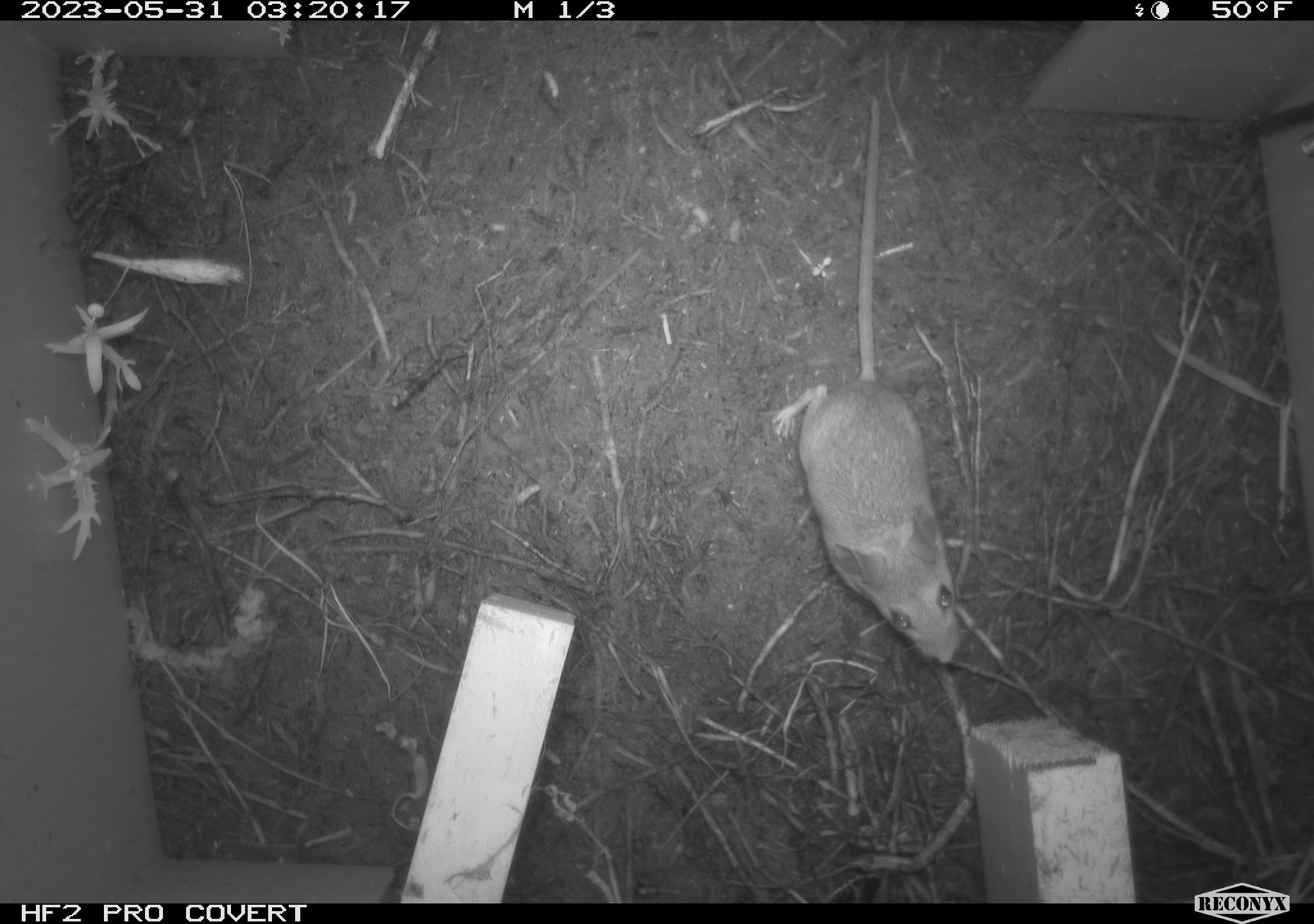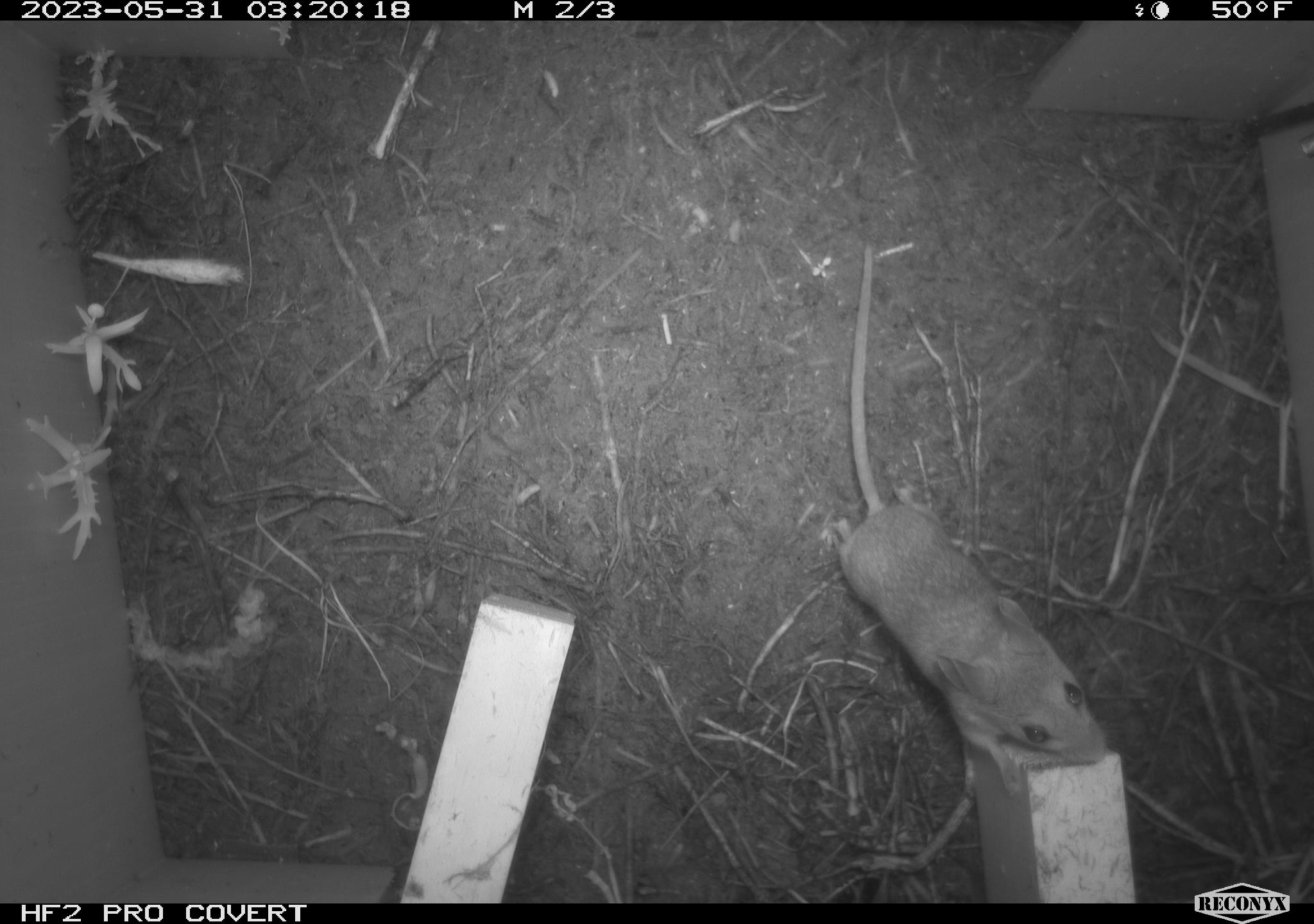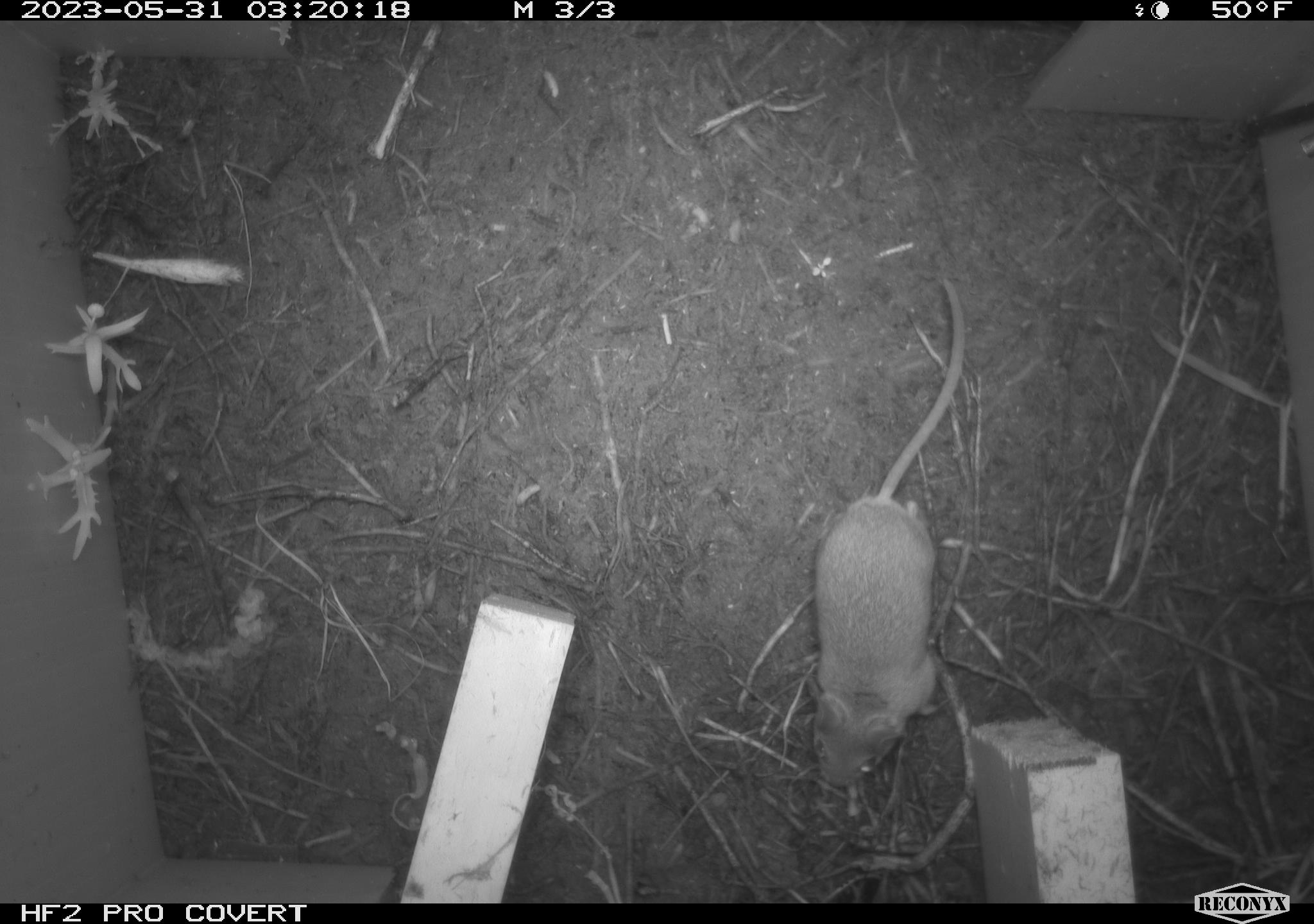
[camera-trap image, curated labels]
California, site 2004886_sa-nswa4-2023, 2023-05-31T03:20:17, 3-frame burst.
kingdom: Animalia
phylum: Chordata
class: Mammalia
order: Rodentia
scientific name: Rodentia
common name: mouse species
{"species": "mouse species (Rodentia)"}